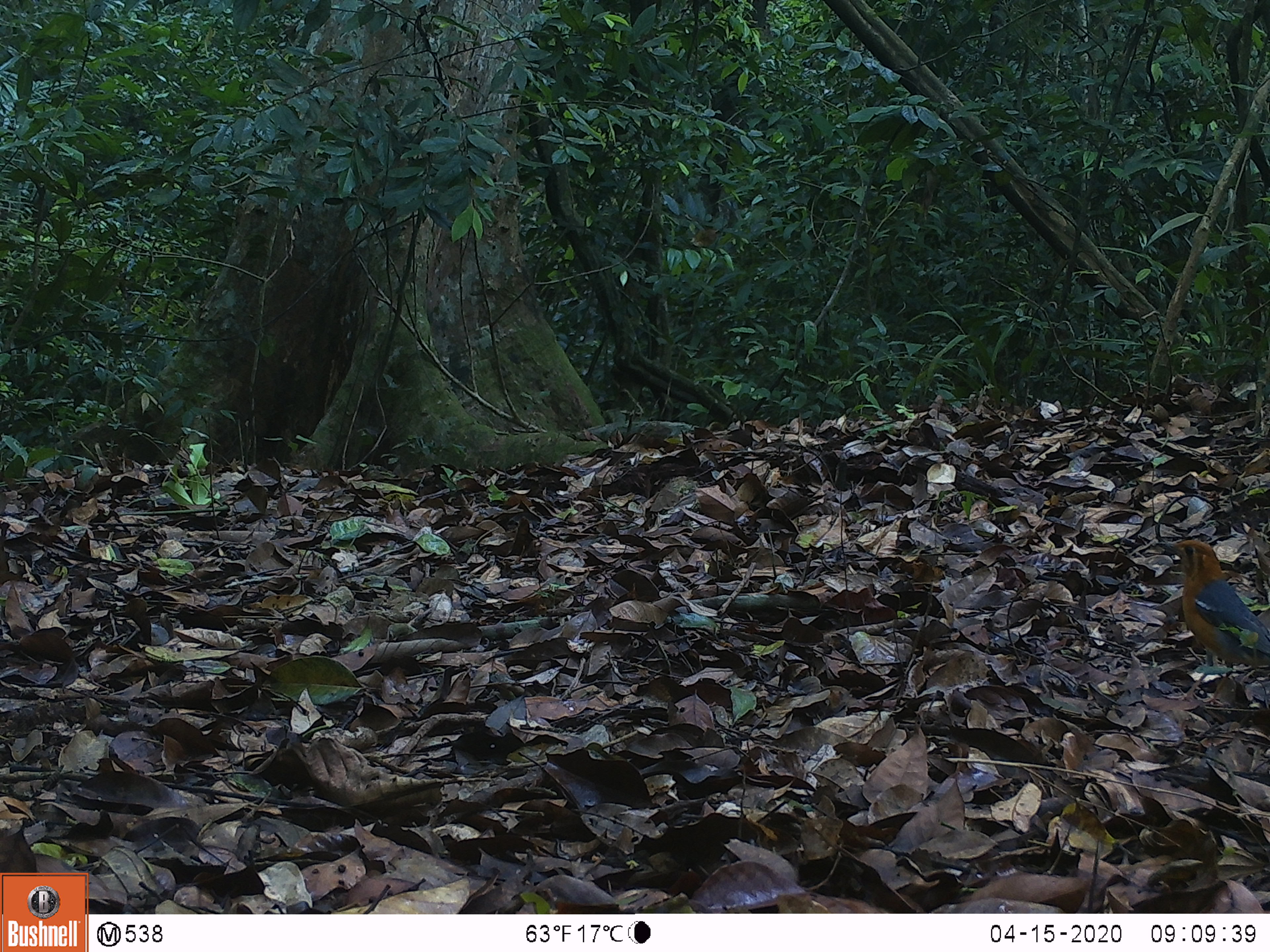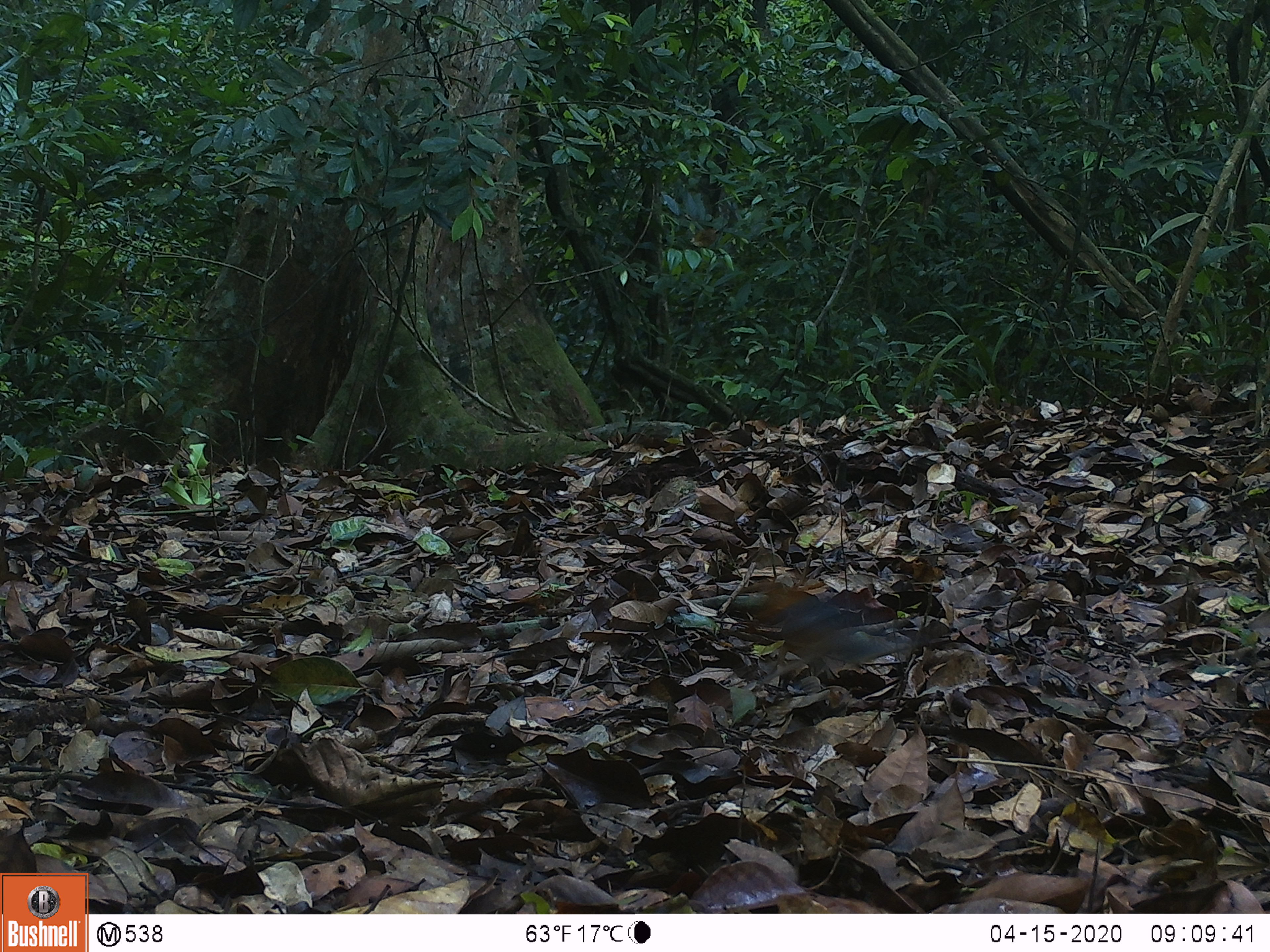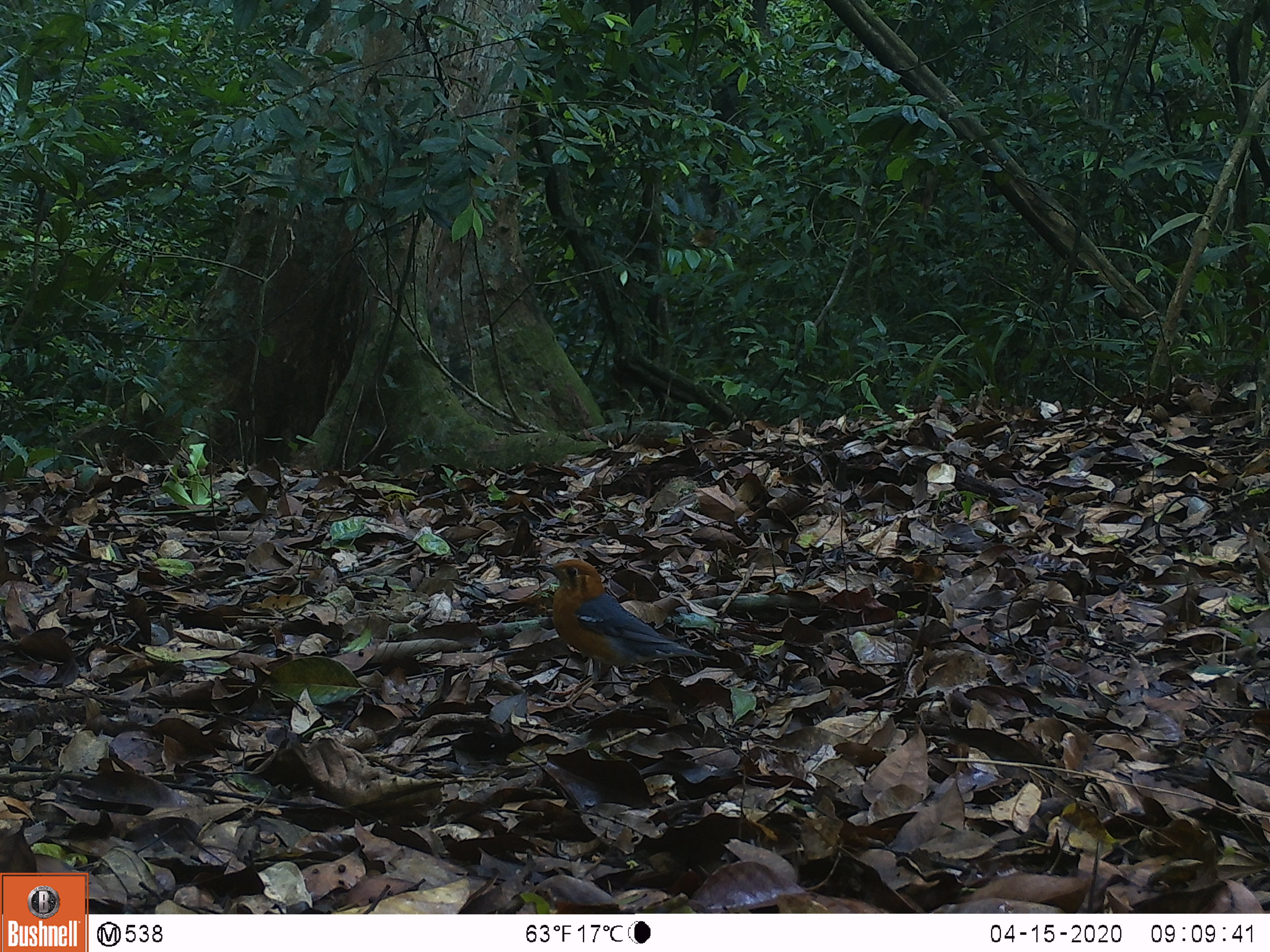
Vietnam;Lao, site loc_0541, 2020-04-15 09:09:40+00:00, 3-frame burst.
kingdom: Animalia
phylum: Chordata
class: Aves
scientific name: Aves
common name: bird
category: unidentified bird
Unidentified bird (bird) (Aves). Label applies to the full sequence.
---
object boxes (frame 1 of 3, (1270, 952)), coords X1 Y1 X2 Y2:
unidentified bird: 1155 539 1270 702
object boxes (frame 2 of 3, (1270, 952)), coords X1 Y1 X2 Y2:
unidentified bird: 741 580 915 684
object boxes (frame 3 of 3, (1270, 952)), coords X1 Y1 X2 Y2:
unidentified bird: 535 559 720 715